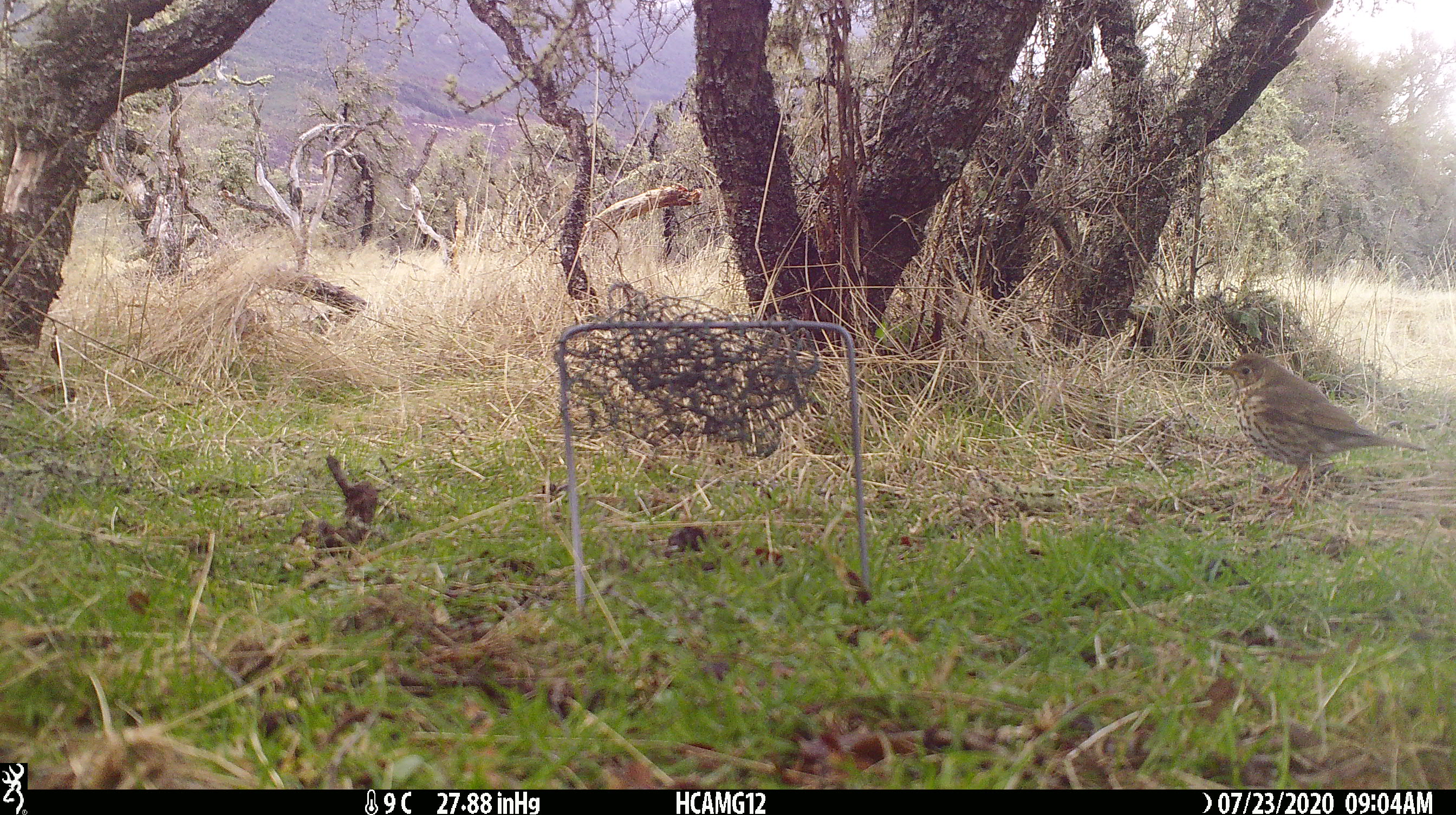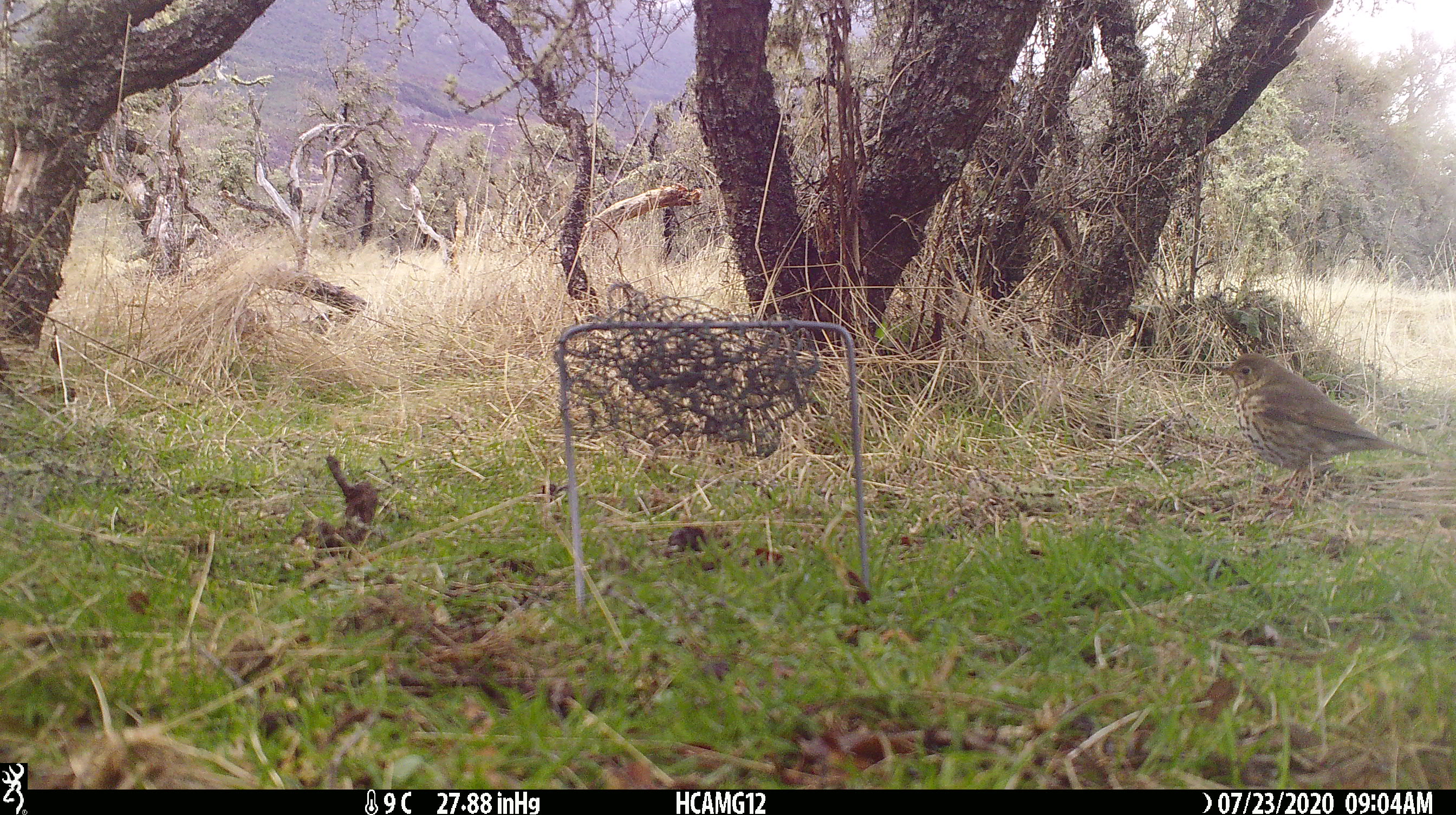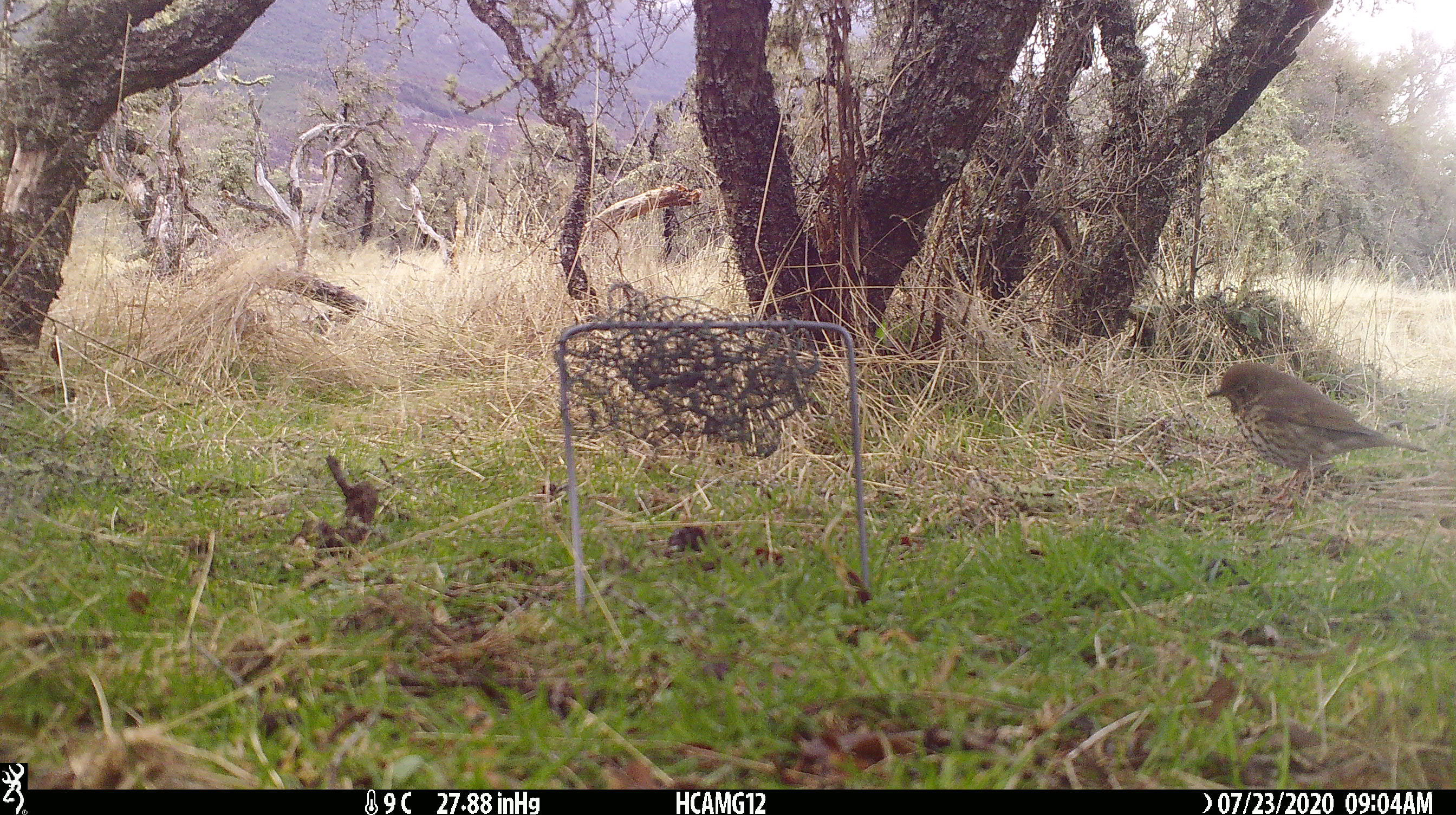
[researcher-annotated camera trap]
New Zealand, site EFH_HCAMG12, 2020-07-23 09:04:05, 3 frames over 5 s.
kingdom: Animalia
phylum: Chordata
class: Aves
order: Passeriformes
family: Turdidae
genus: Turdus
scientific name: Turdus philomelos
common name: song thrush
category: thrush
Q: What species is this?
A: Thrush (song thrush) (Turdus philomelos).